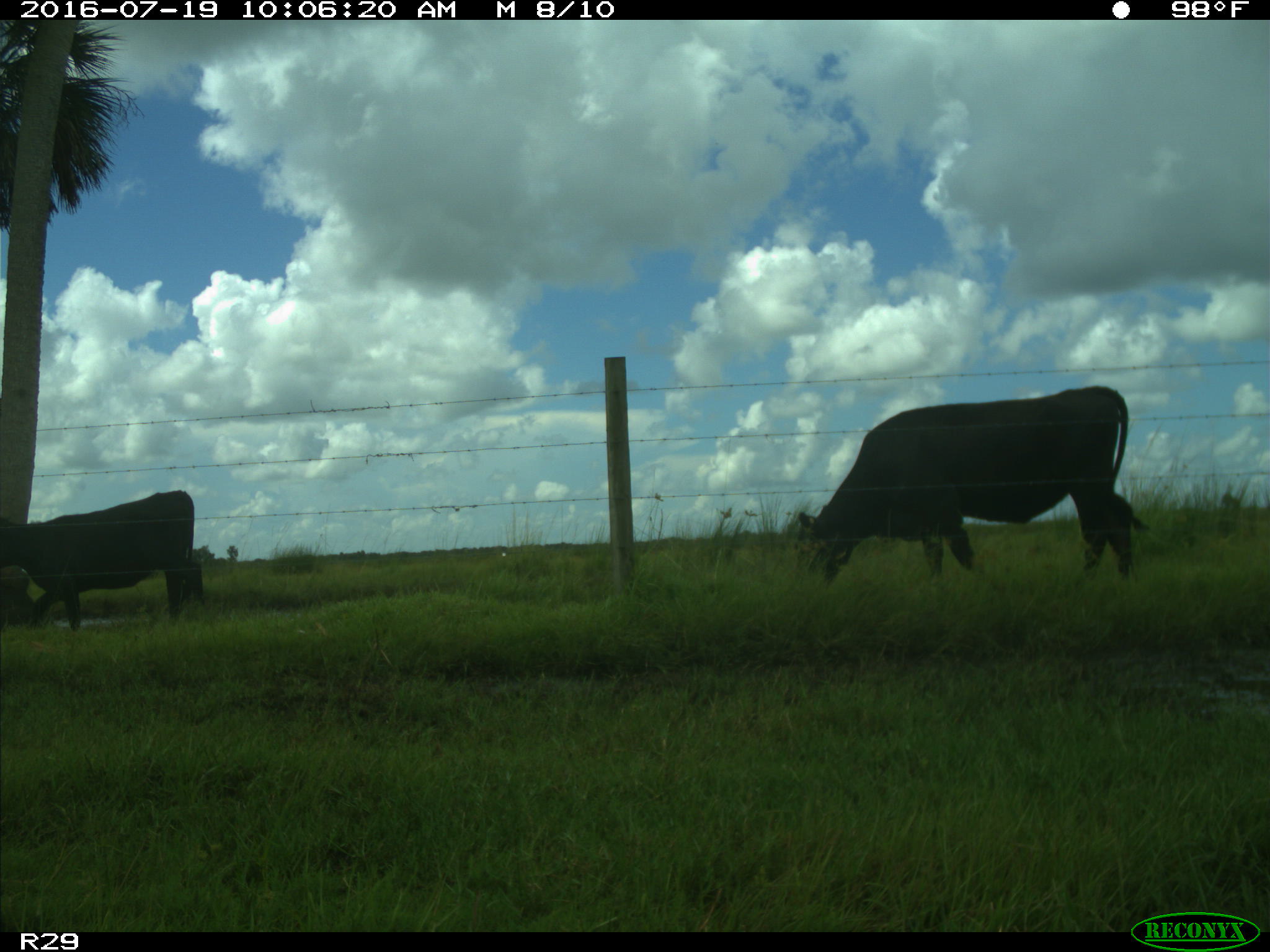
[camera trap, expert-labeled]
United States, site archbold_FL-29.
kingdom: Animalia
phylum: Chordata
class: Mammalia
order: Artiodactyla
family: Bovidae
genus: Bos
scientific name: Bos taurus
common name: domestic cow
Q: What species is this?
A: Bos taurus (domestic cow).